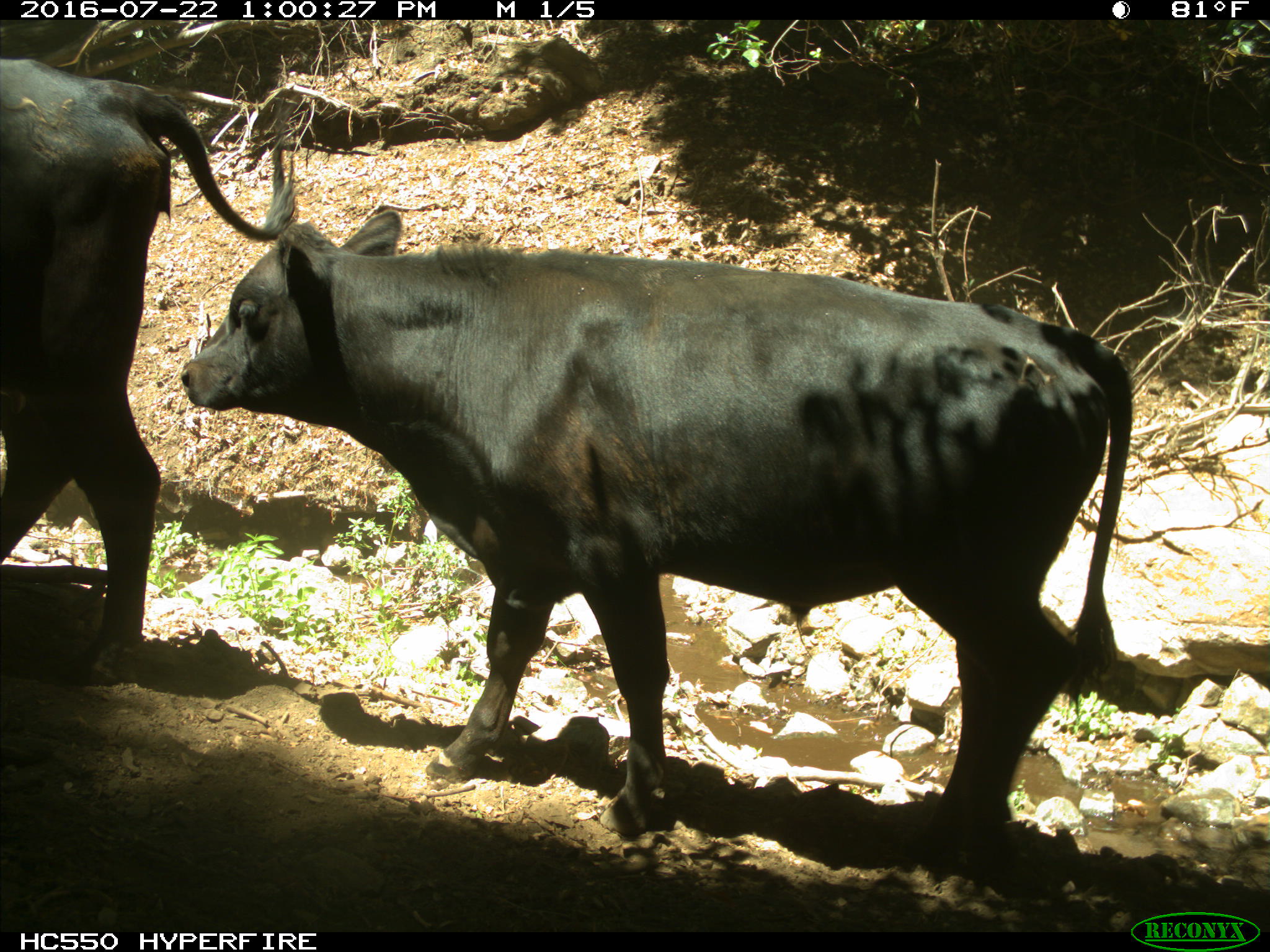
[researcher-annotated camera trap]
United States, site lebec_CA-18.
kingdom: Animalia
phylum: Chordata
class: Mammalia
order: Artiodactyla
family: Bovidae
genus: Bos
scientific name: Bos taurus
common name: domestic cow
Bos taurus (domestic cow).